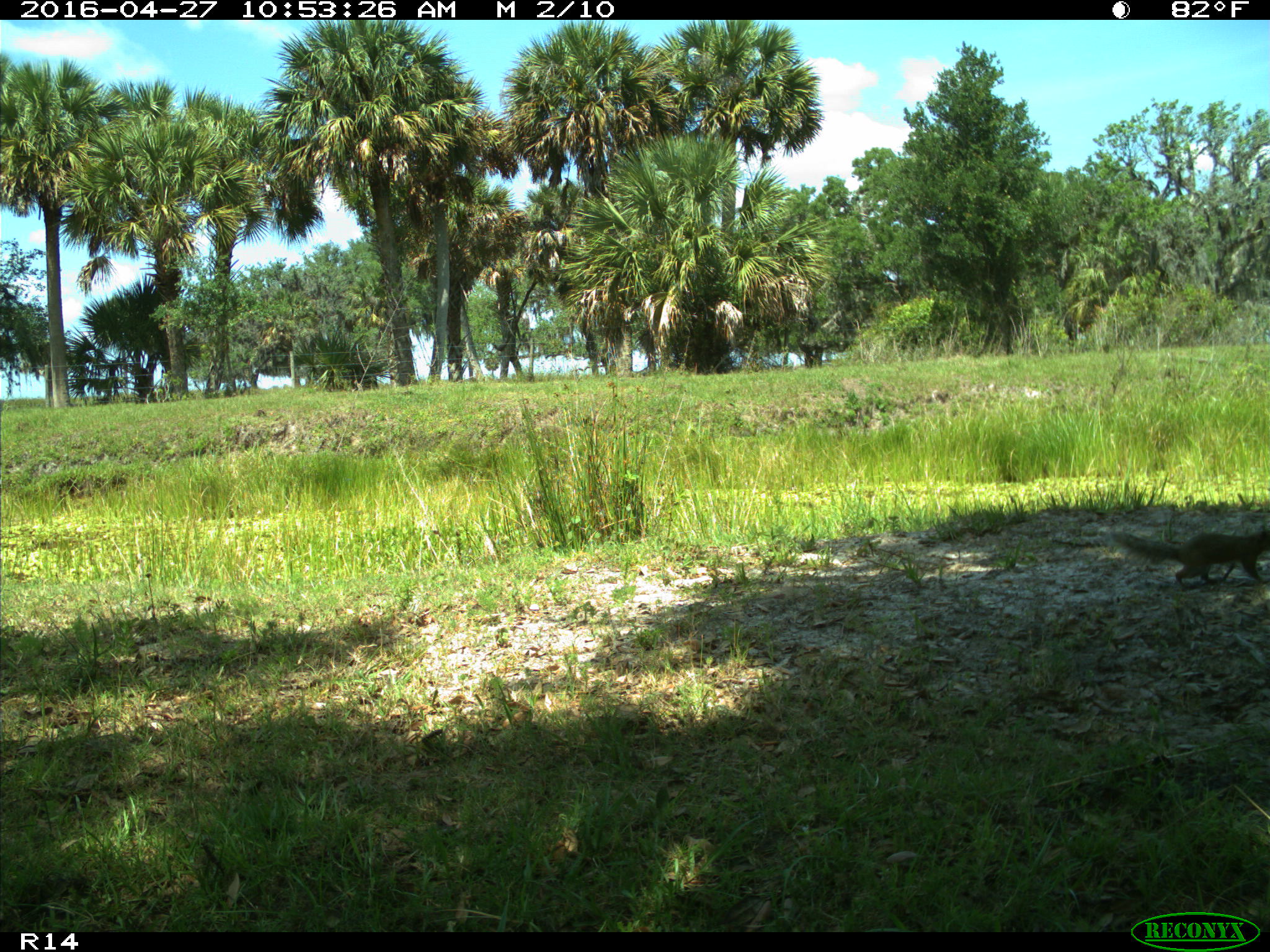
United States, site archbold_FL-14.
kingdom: Animalia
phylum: Chordata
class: Mammalia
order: Rodentia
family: Sciuridae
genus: Sciurus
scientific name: Sciurus carolinensis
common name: eastern gray squirrel